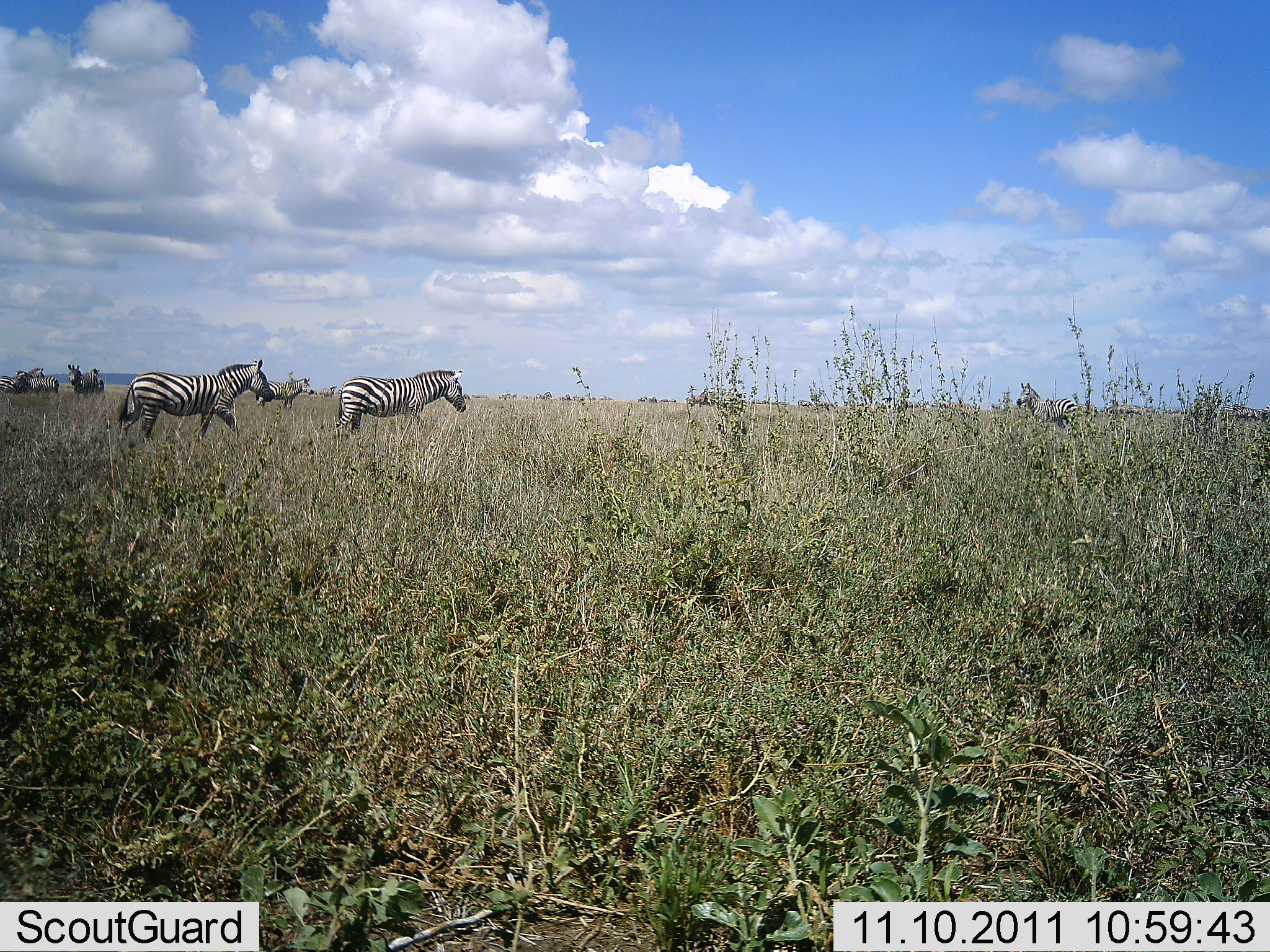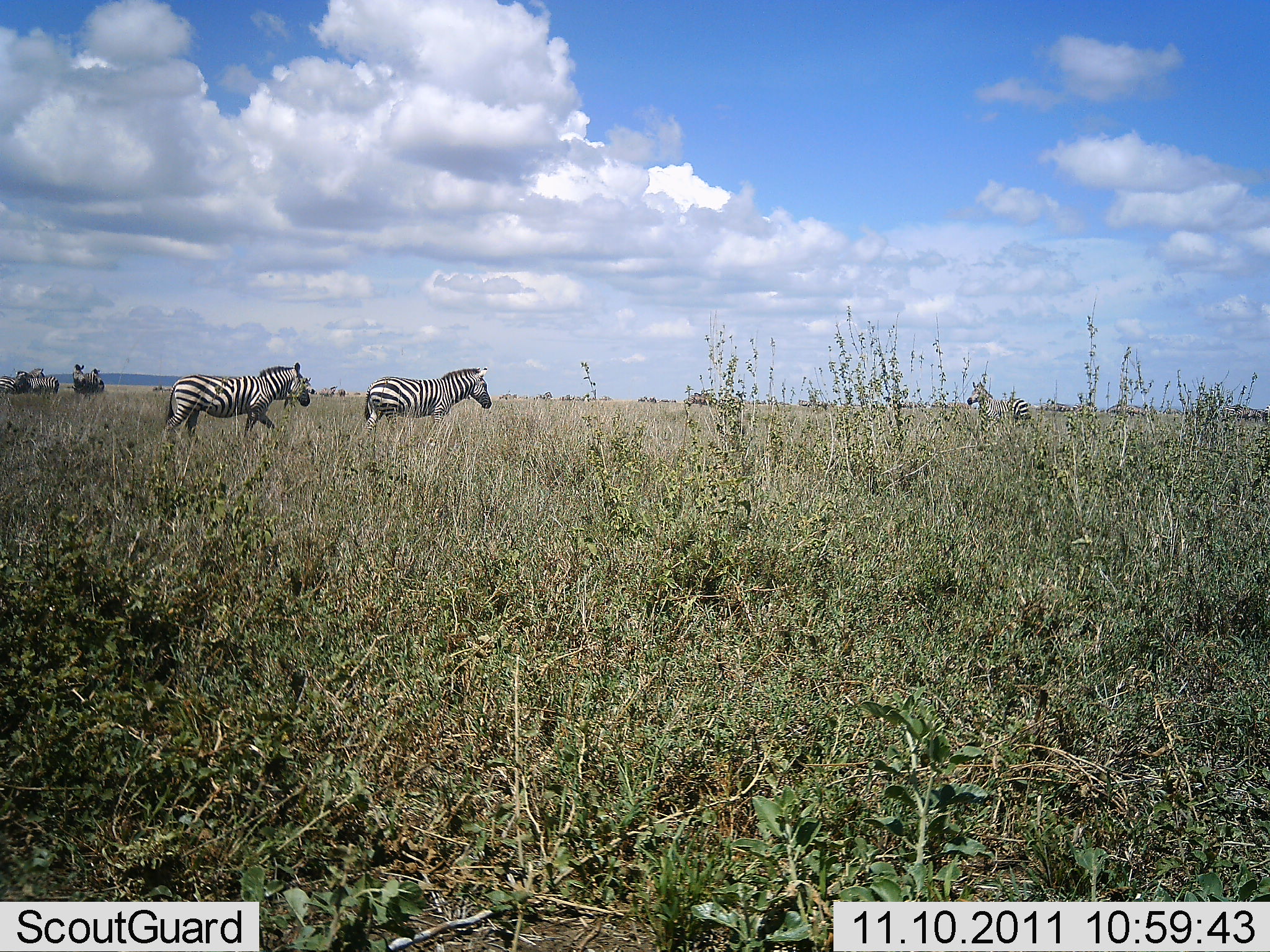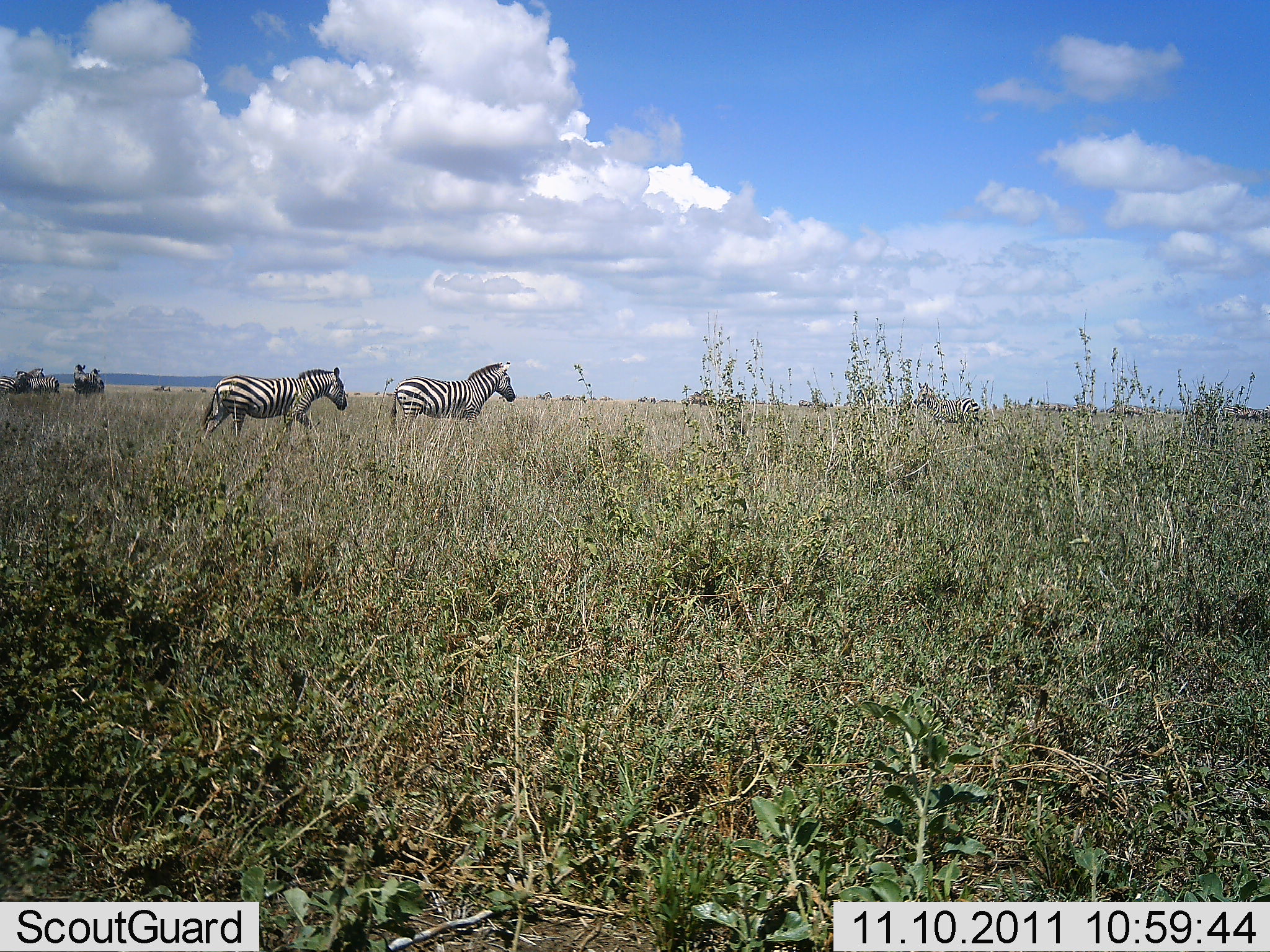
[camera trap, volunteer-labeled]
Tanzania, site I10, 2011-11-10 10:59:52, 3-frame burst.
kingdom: Animalia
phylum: Chordata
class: Mammalia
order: Perissodactyla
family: Equidae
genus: Equus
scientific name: Equus quagga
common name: plains zebra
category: zebra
Zebra (plains zebra) (Equus quagga), count 4. Behavior (volunteer vote fractions): standing 33%, resting 0%, moving 93%, interacting 0%. Young present (vote fraction): 0%. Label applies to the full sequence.